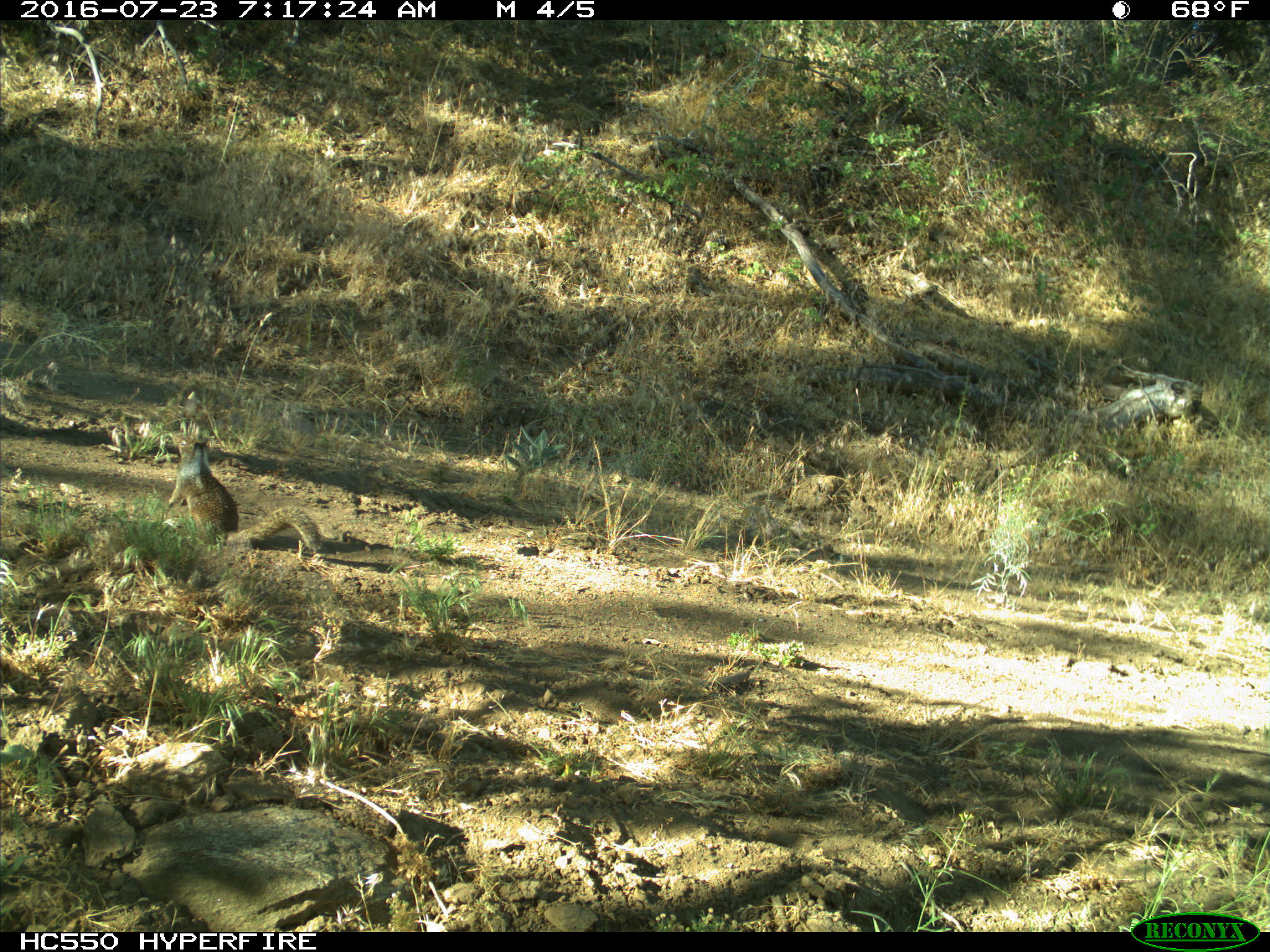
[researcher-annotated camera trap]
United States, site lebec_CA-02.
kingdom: Animalia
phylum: Chordata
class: Mammalia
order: Rodentia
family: Sciuridae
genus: Otospermophilus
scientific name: Otospermophilus beecheyi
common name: california ground squirrel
Otospermophilus beecheyi (california ground squirrel).